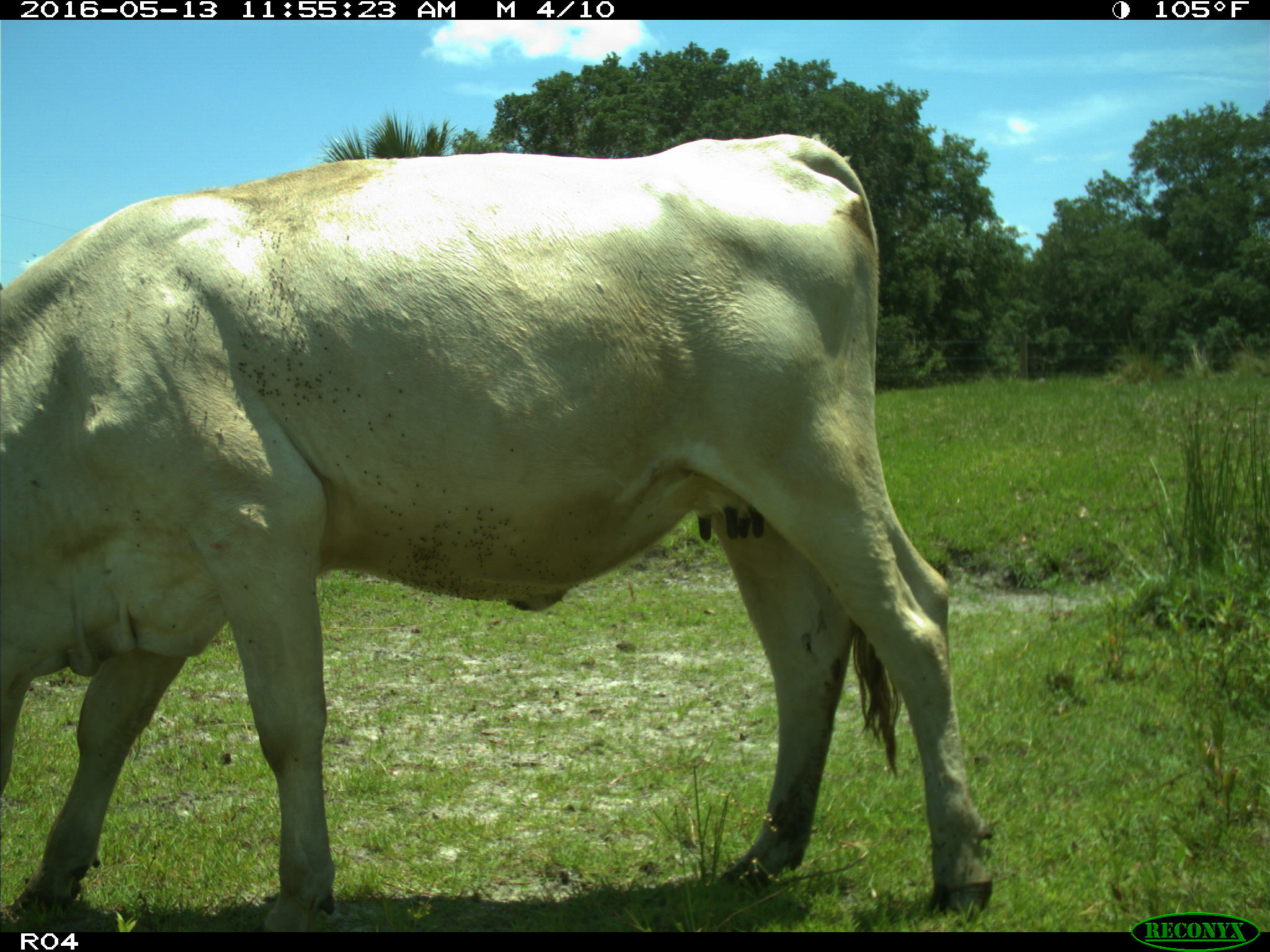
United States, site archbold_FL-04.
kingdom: Animalia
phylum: Chordata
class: Mammalia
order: Artiodactyla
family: Bovidae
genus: Bos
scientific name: Bos taurus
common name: domestic cow